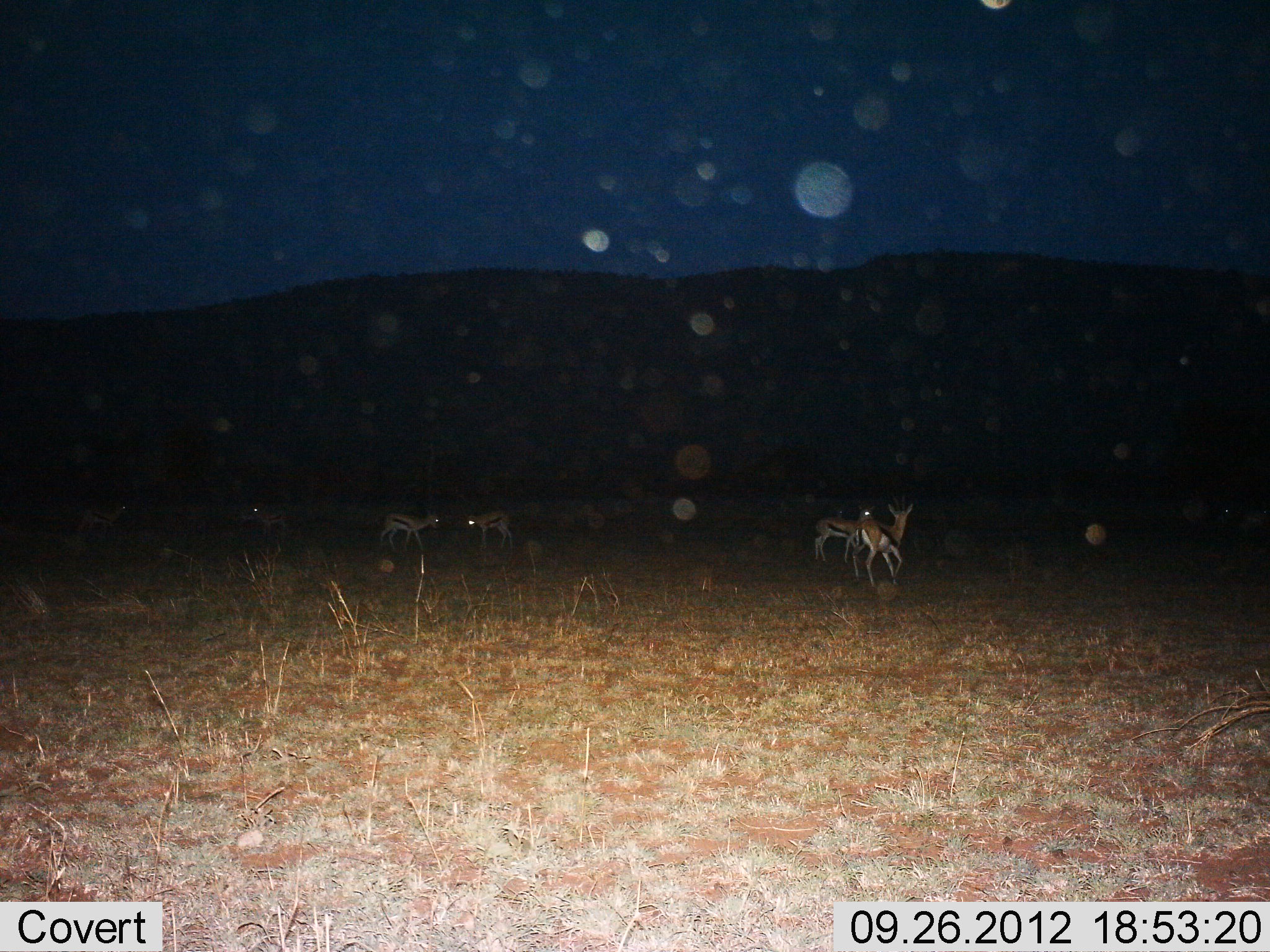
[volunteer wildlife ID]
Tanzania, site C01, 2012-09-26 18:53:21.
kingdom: Animalia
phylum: Chordata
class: Mammalia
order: Artiodactyla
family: Bovidae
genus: Eudorcas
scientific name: Eudorcas thomsonii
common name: thomson's gazelle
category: gazellethomsons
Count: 5.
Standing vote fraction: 80%.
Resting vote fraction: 0%.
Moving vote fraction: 40%.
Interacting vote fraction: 0%.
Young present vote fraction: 0%.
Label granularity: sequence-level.